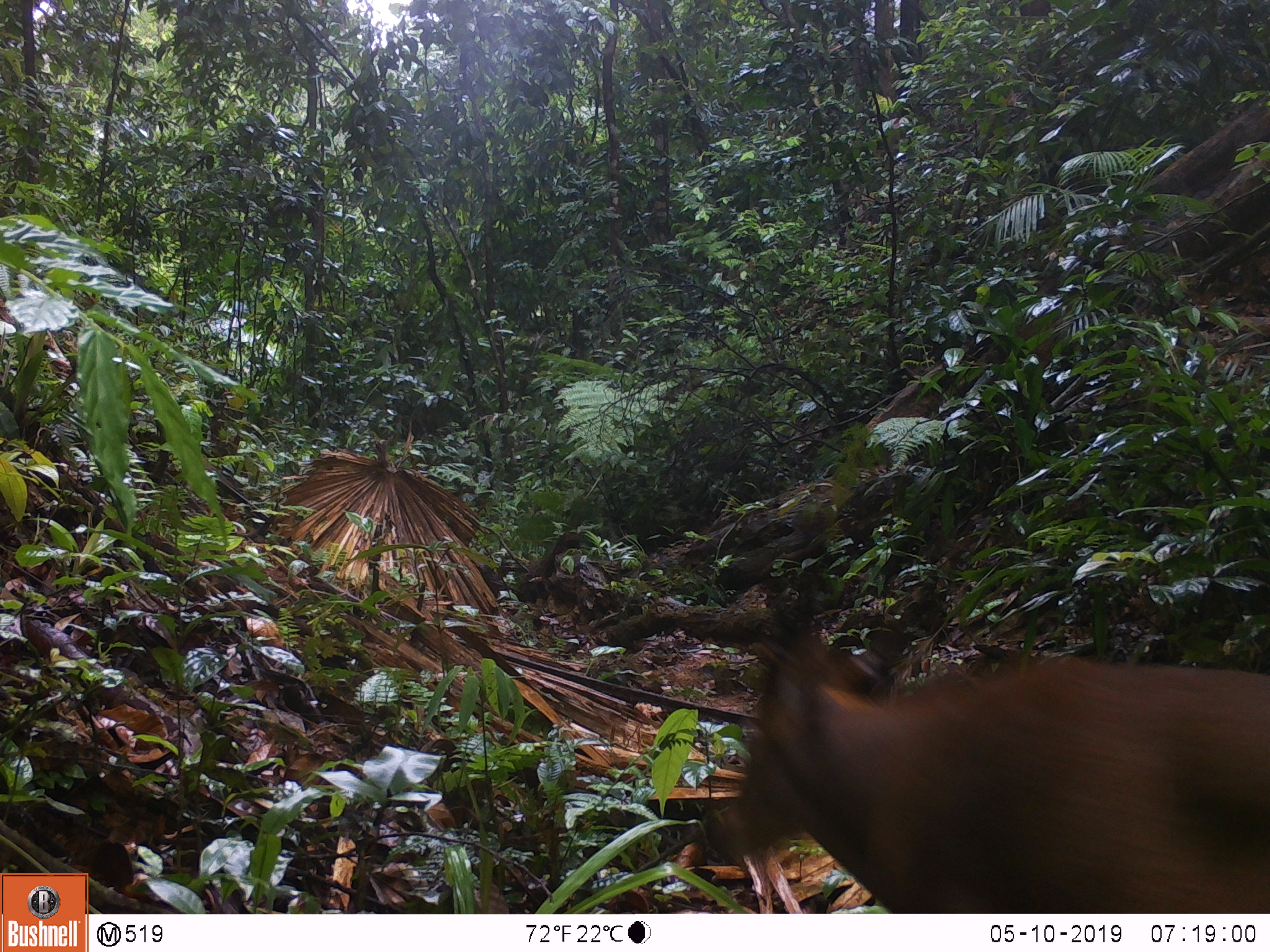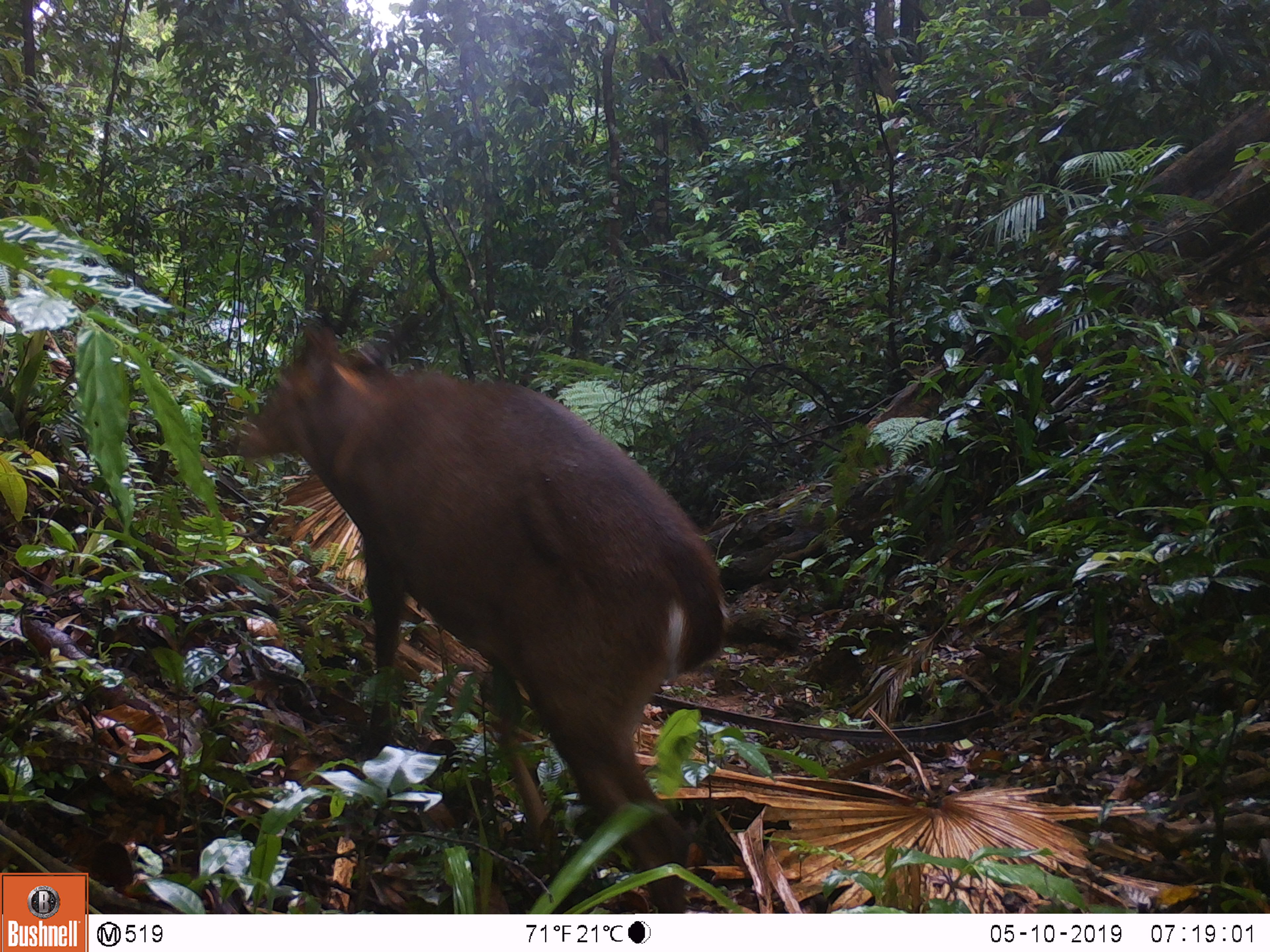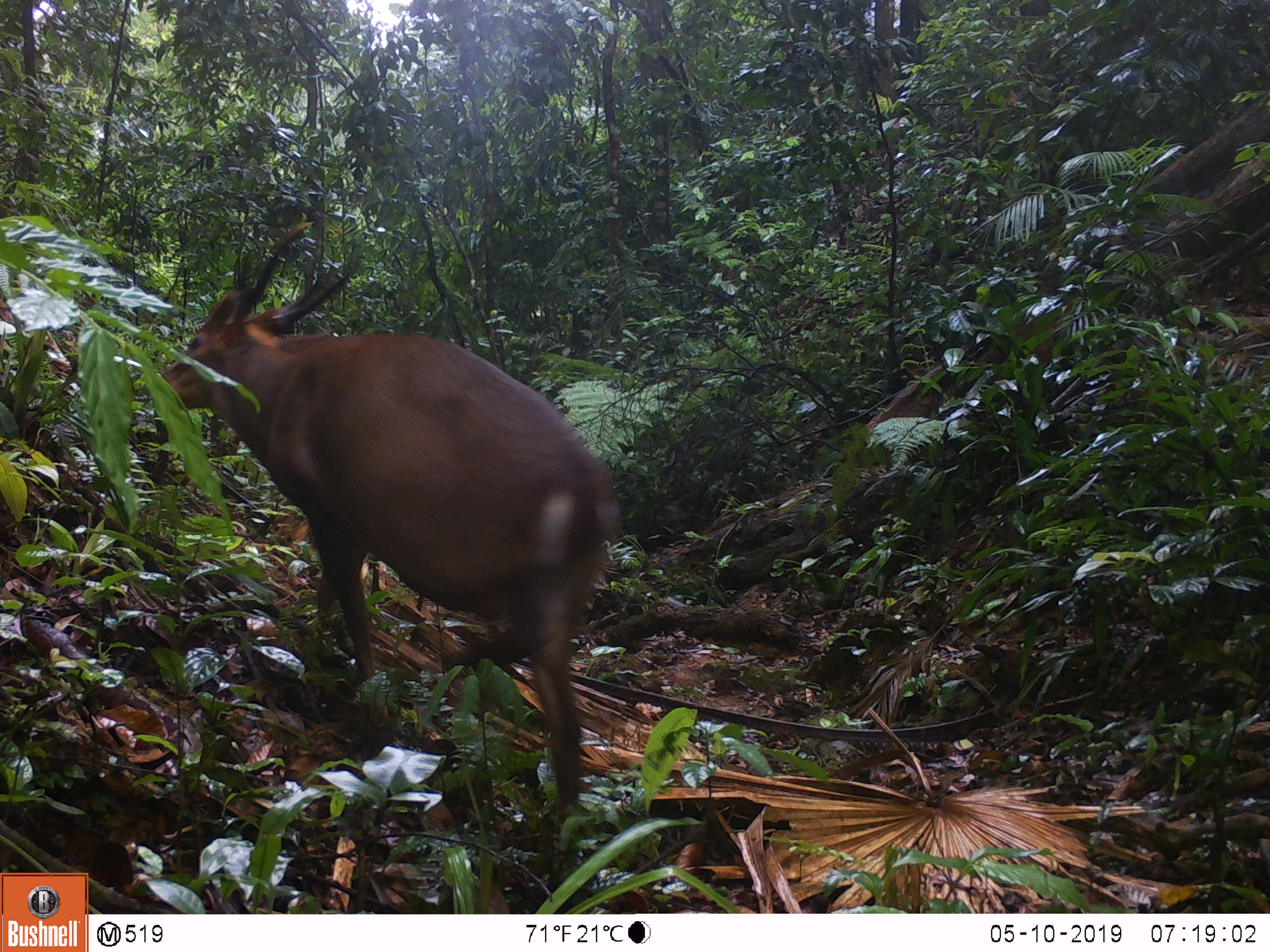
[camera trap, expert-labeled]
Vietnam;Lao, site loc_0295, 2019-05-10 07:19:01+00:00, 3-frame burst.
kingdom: Animalia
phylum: Chordata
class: Mammalia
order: Artiodactyla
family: Cervidae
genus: Muntiacus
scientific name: Muntiacus vuquangensis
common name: large-antlered muntjac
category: large antlered muntjac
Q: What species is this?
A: Large antlered muntjac (large-antlered muntjac) (Muntiacus vuquangensis).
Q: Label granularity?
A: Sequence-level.